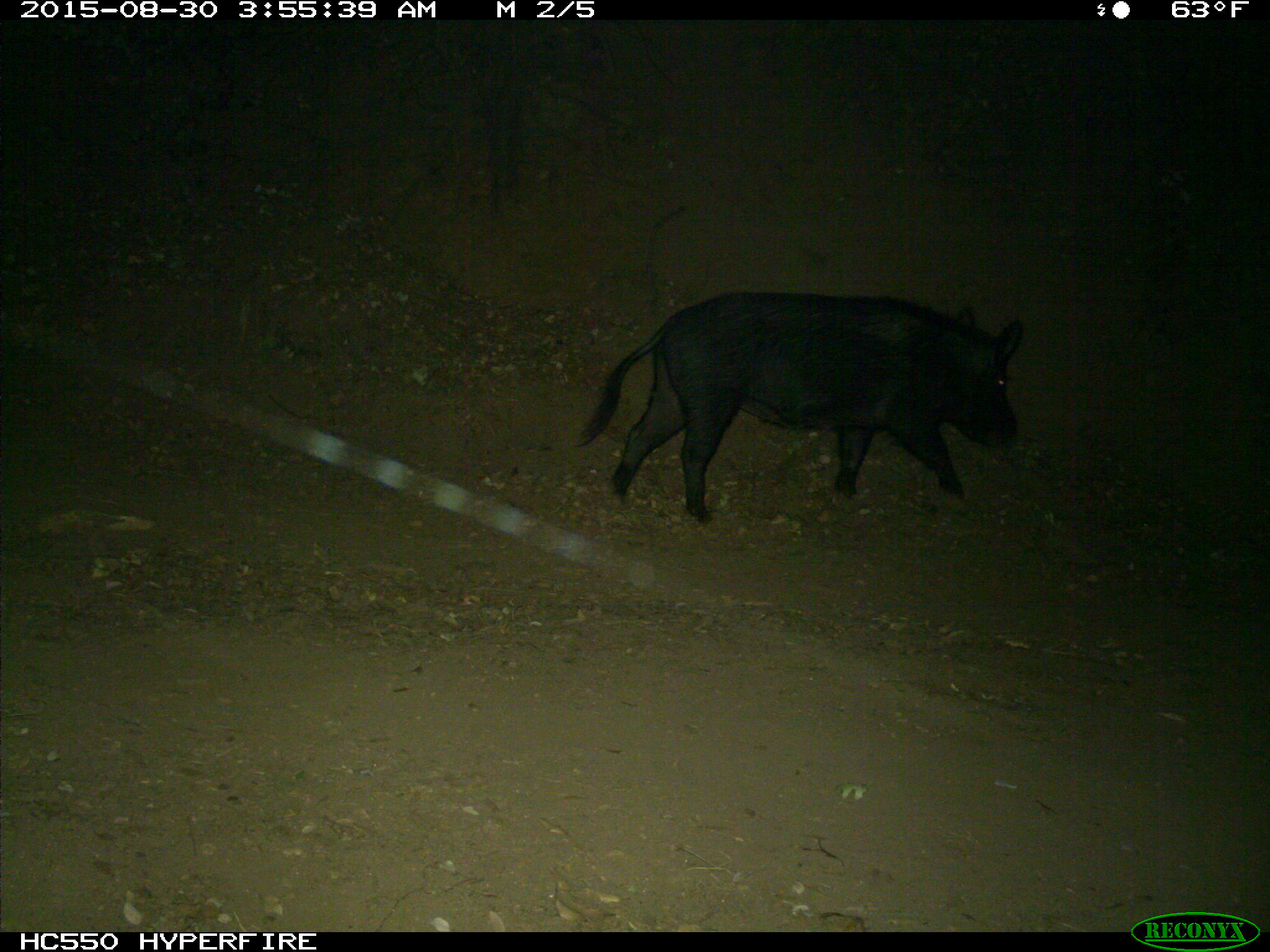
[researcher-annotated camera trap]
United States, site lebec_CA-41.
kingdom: Animalia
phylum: Chordata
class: Mammalia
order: Artiodactyla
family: Suidae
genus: Sus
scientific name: Sus scrofa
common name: wild boar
Sus scrofa (wild boar).